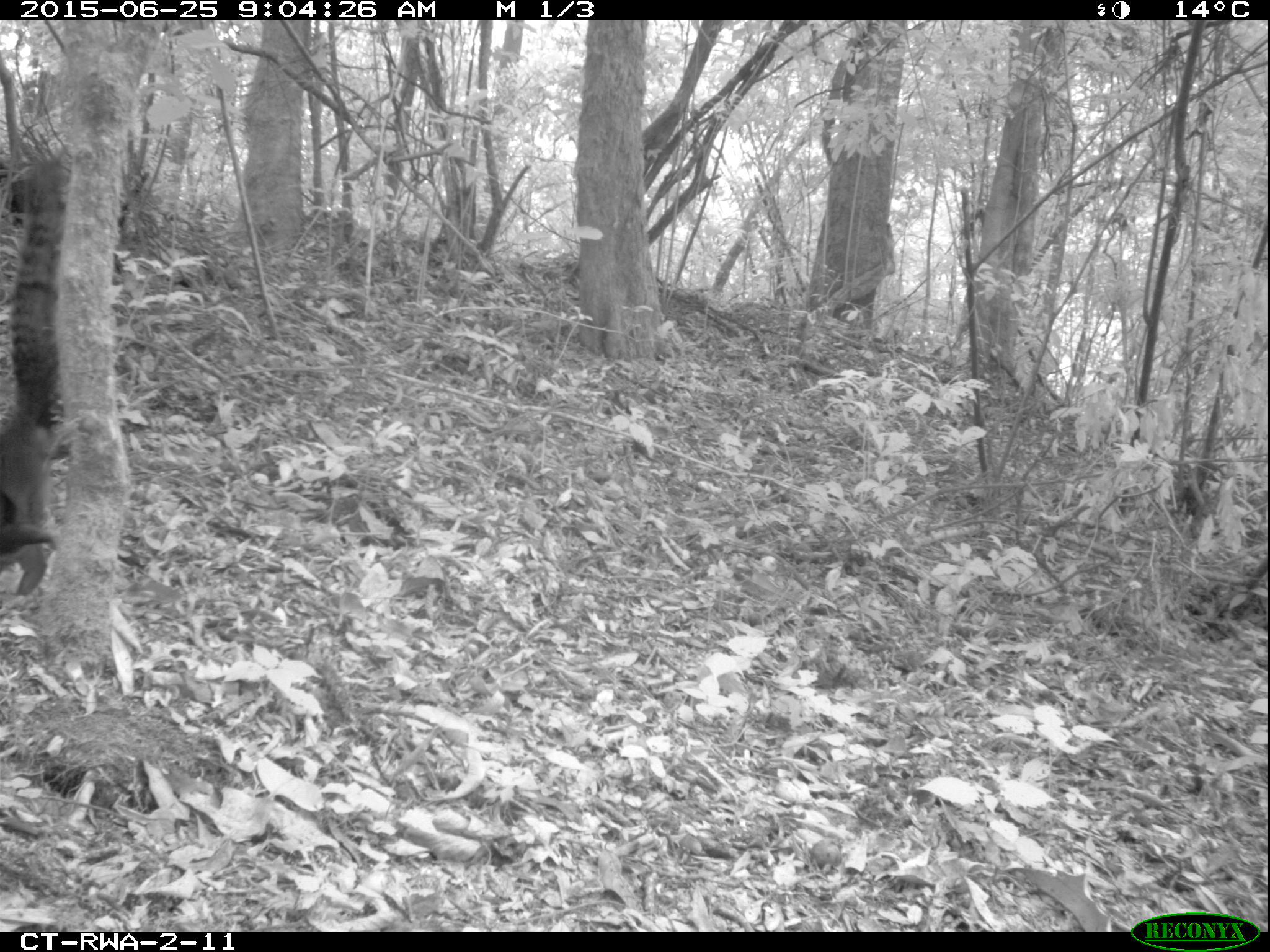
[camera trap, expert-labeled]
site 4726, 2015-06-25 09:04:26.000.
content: unidentified animal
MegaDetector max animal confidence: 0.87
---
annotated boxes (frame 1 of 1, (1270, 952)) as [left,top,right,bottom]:
unidentifiable: [0,143,70,596]